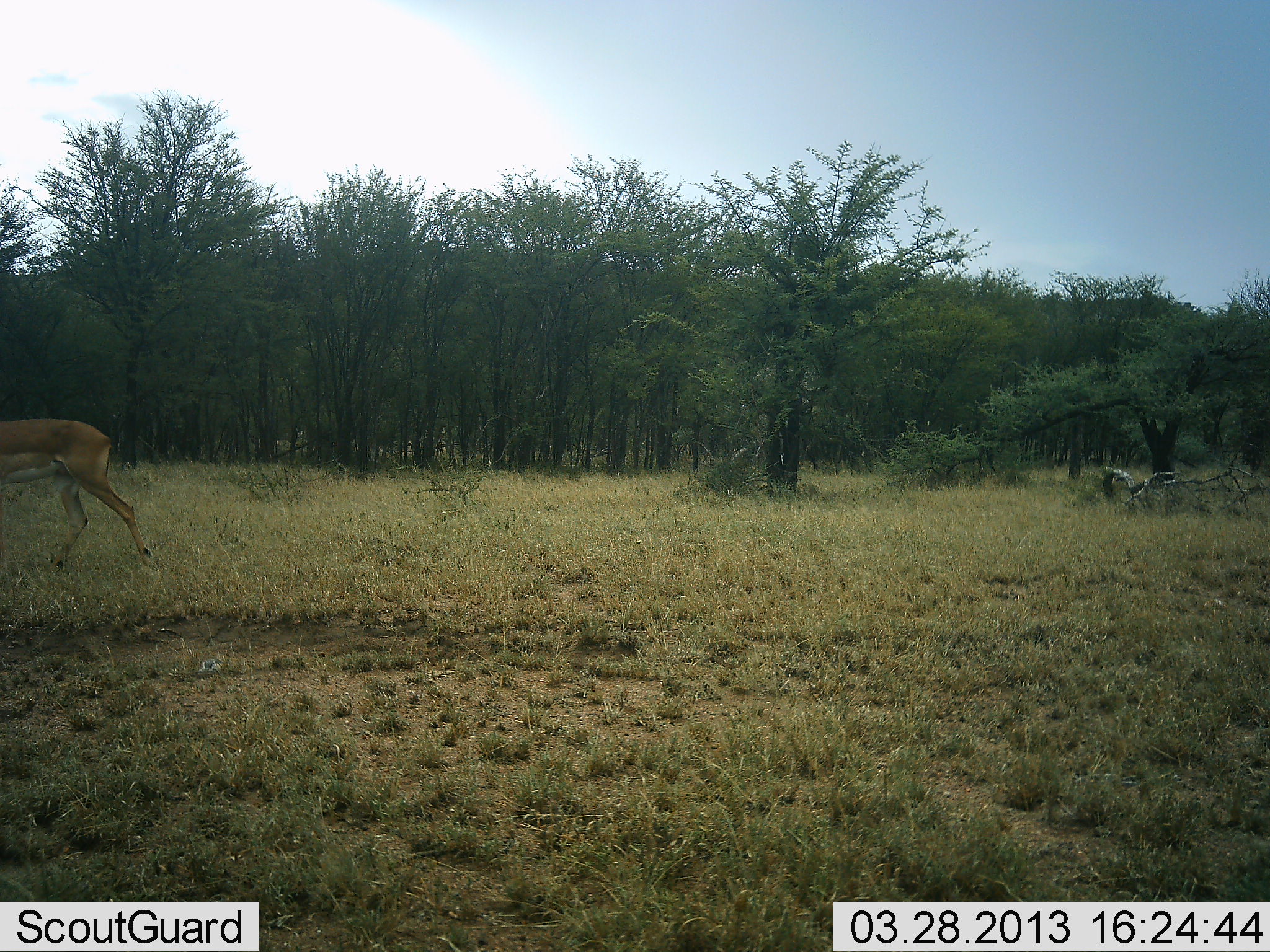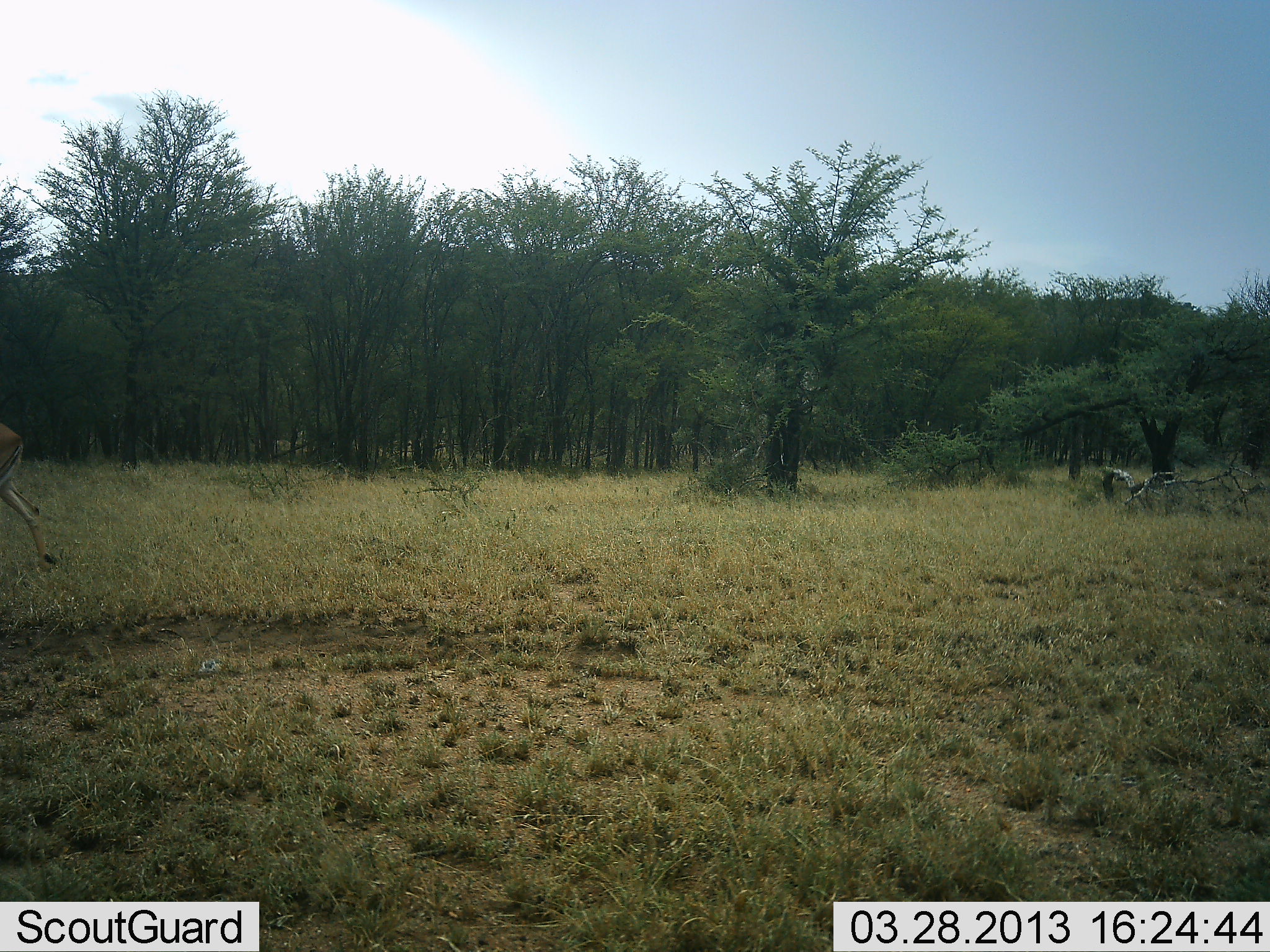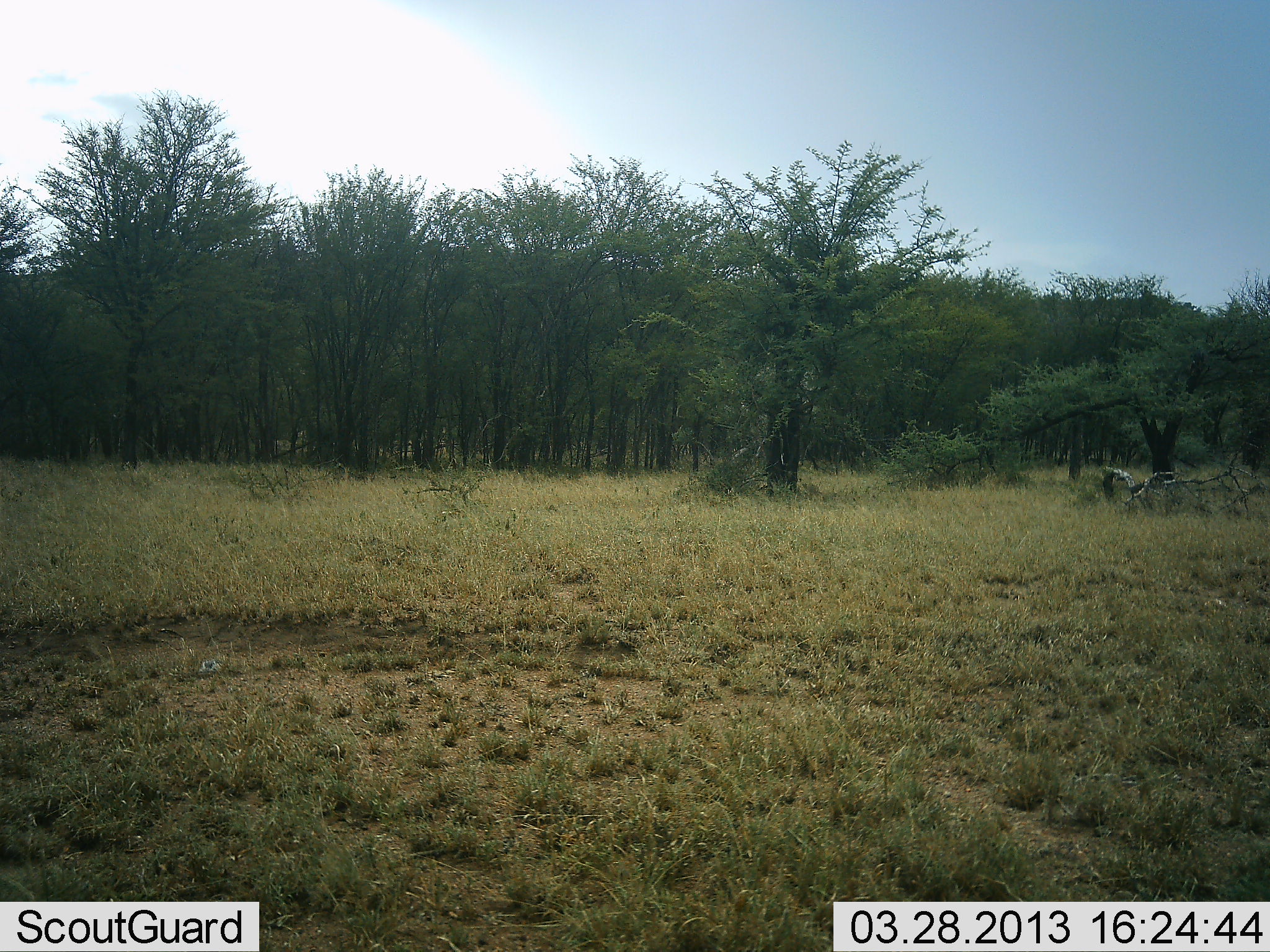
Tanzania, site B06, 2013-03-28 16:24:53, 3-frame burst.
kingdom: Animalia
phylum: Chordata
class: Mammalia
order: Artiodactyla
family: Bovidae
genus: Aepyceros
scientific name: Aepyceros melampus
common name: impala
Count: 1.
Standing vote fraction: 5%.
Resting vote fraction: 0%.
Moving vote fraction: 100%.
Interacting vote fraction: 0%.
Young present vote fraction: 0%.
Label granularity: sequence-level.